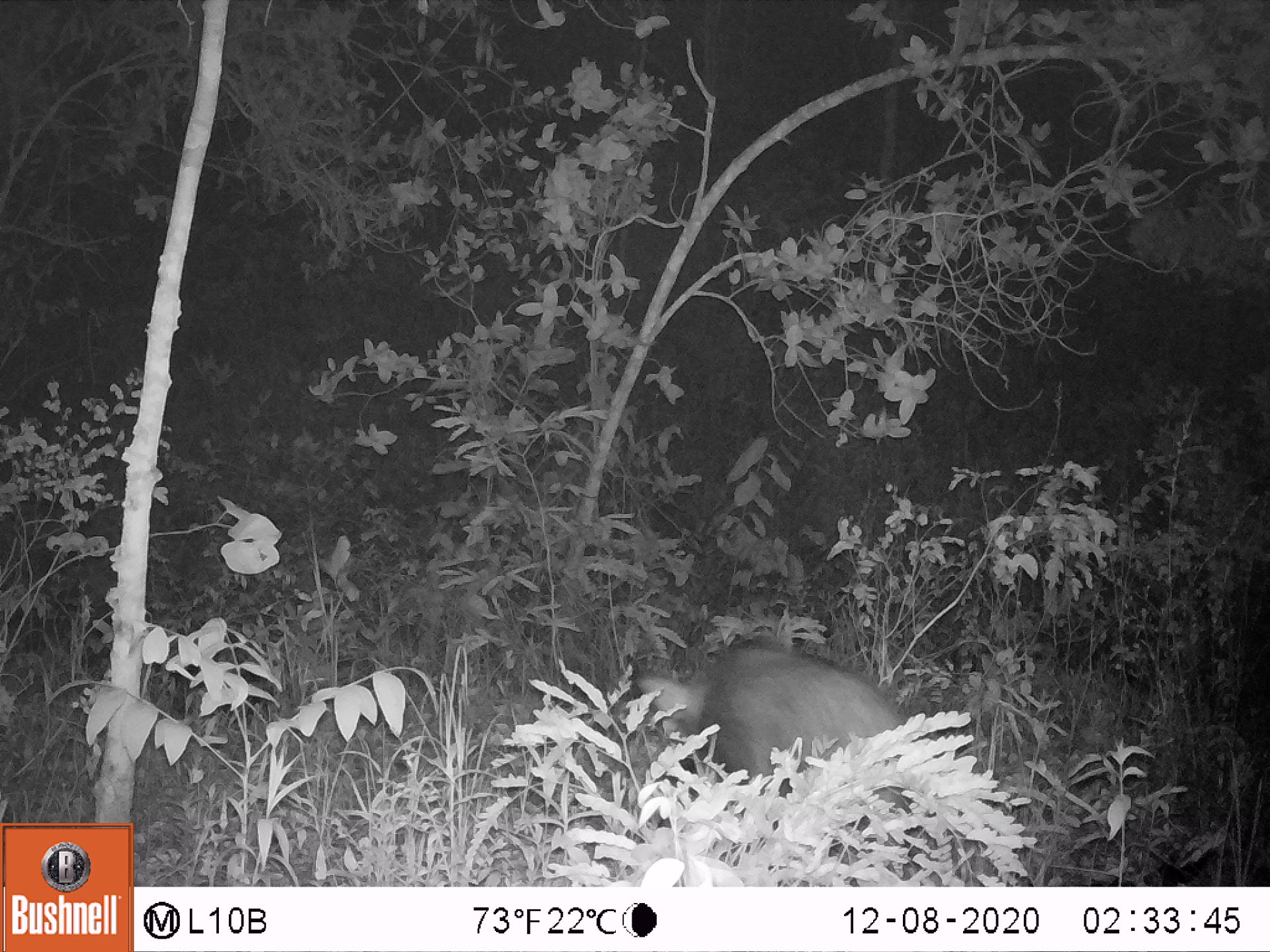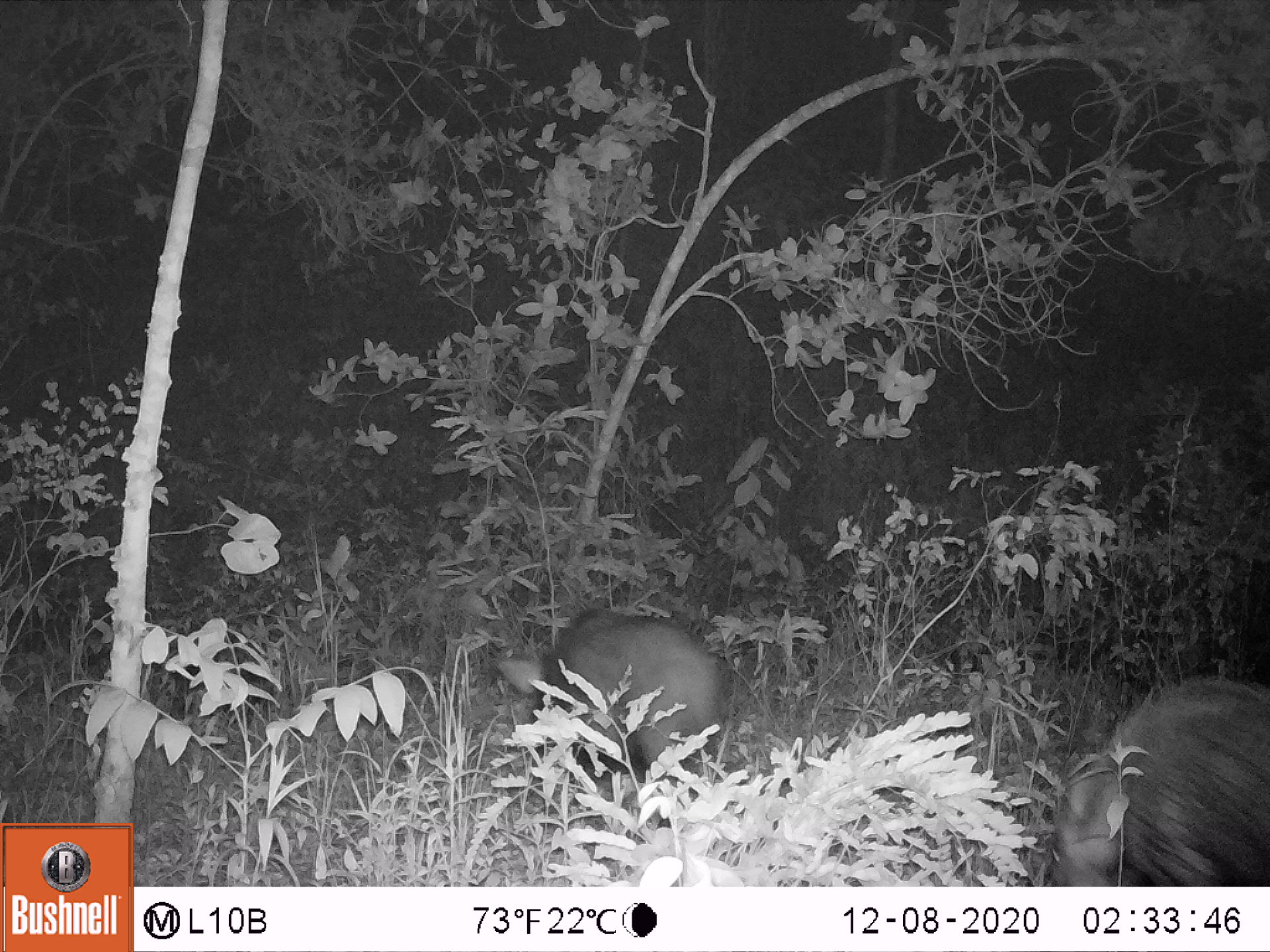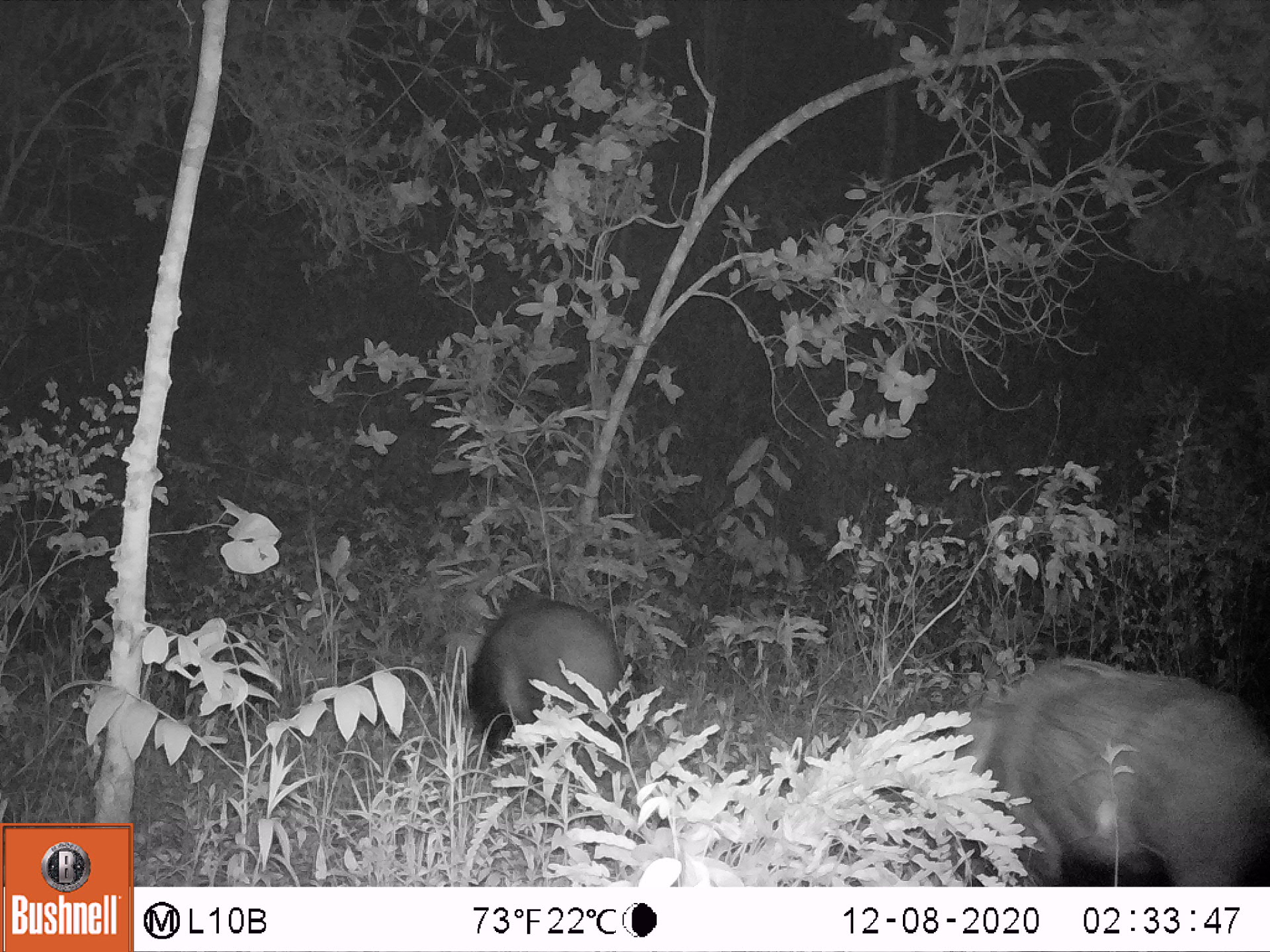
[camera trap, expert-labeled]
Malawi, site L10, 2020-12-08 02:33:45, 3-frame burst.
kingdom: Animalia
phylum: Chordata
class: Mammalia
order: Artiodactyla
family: Suidae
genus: Potamochoerus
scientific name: Potamochoerus larvatus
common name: bushpig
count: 1